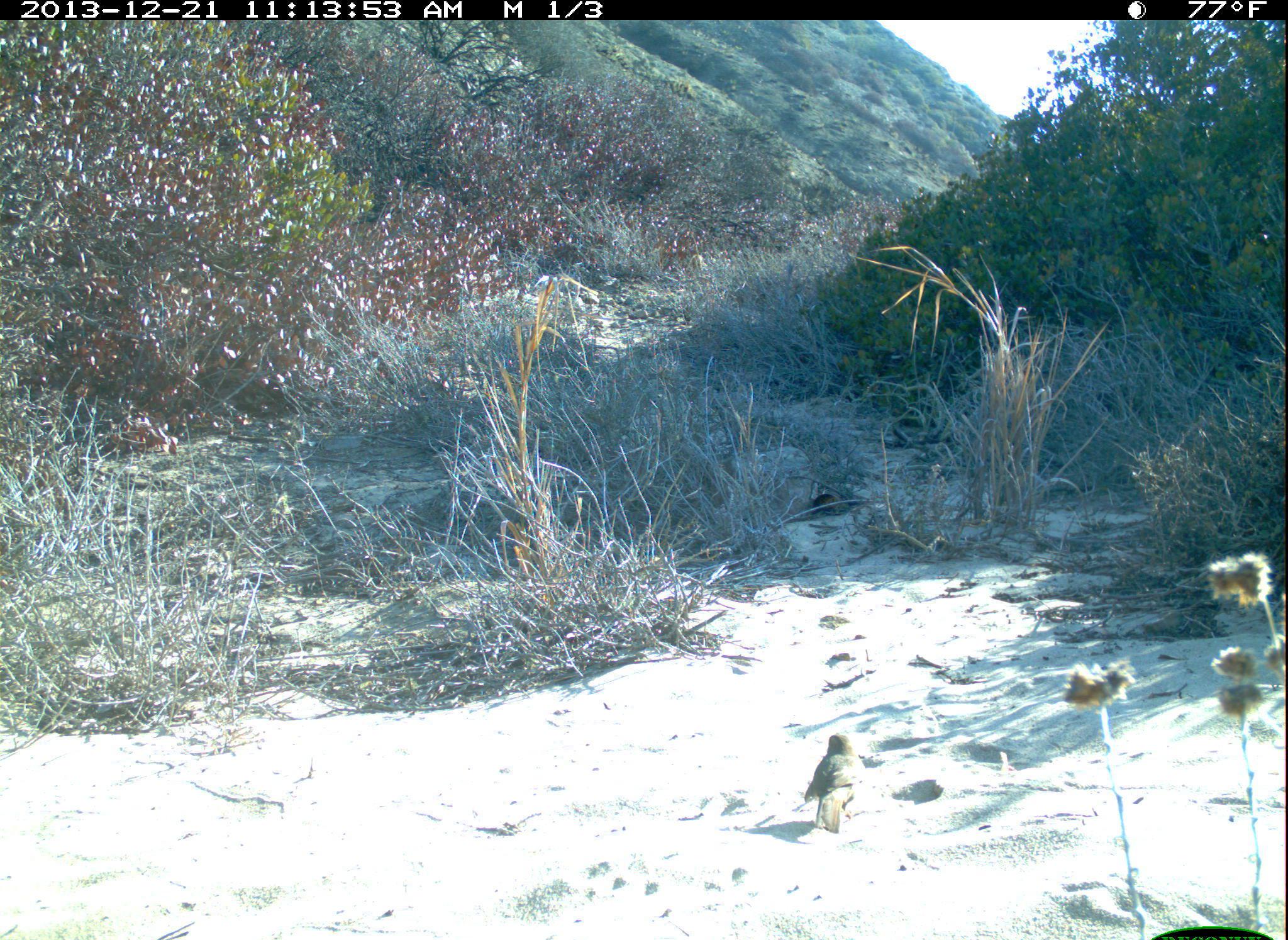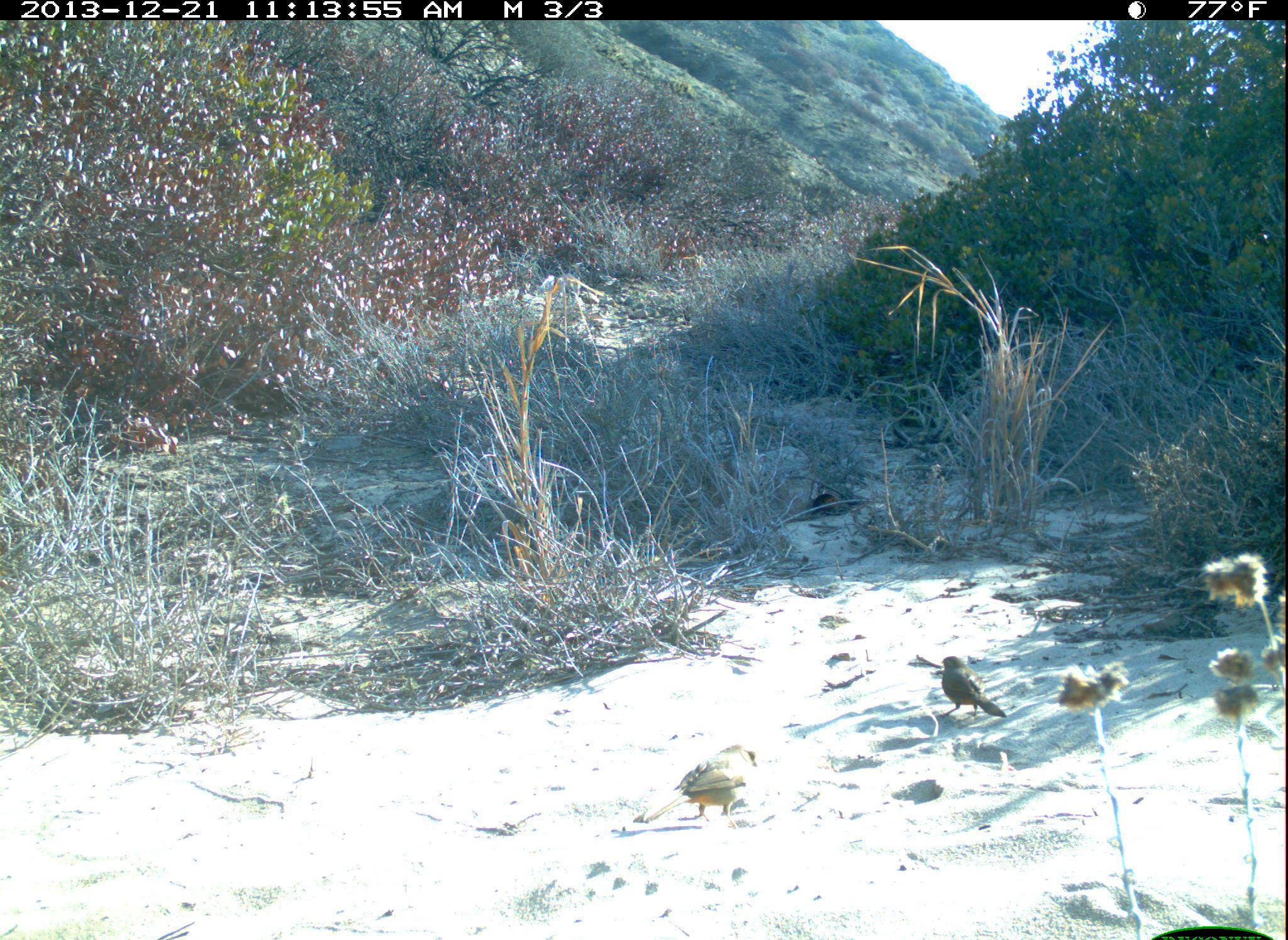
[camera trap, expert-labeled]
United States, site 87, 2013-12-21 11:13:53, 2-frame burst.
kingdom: Animalia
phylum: Chordata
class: Aves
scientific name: Aves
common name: bird